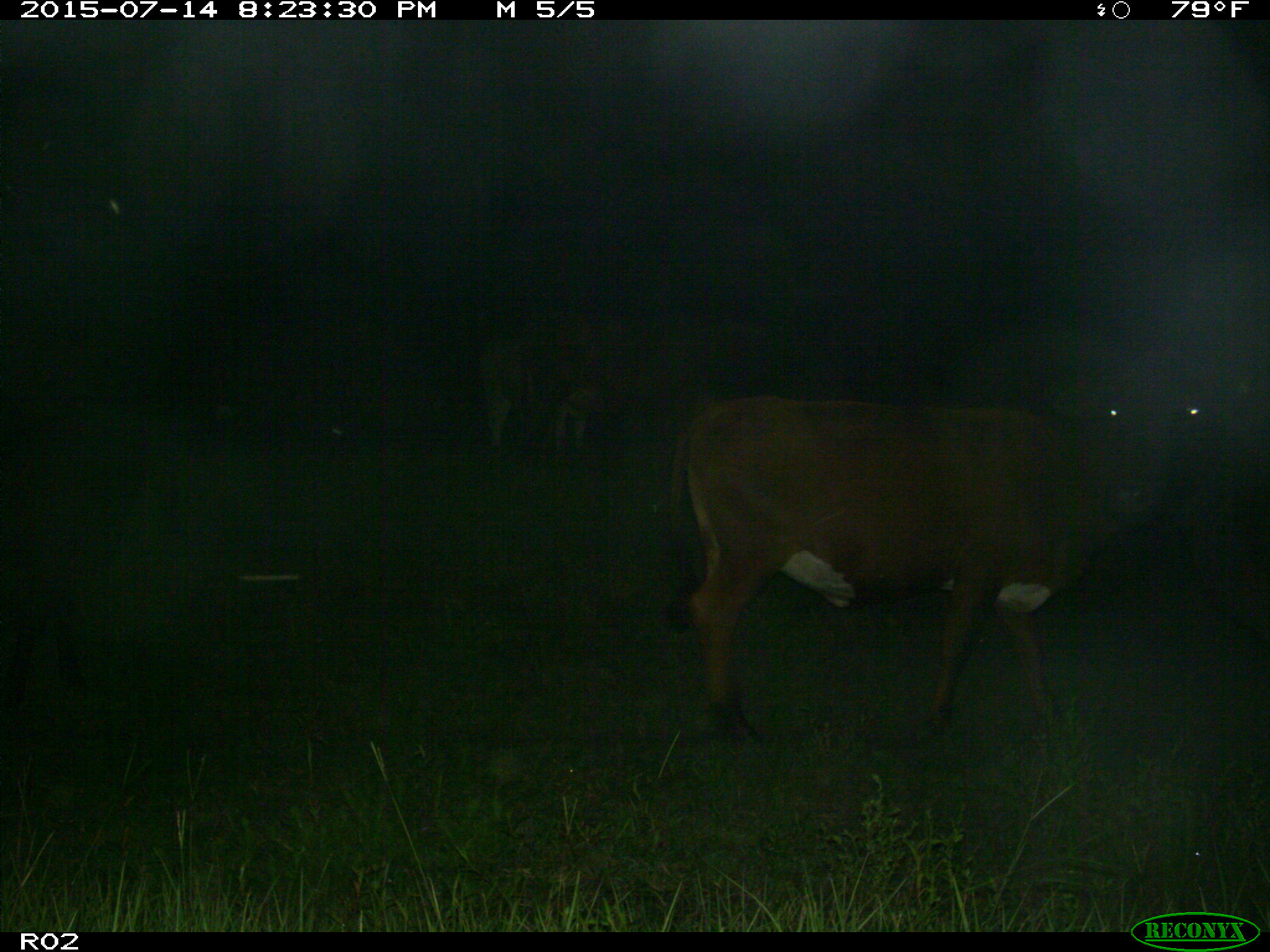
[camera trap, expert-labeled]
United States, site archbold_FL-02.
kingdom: Animalia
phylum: Chordata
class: Mammalia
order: Artiodactyla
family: Bovidae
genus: Bos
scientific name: Bos taurus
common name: domestic cow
Bos taurus (domestic cow).